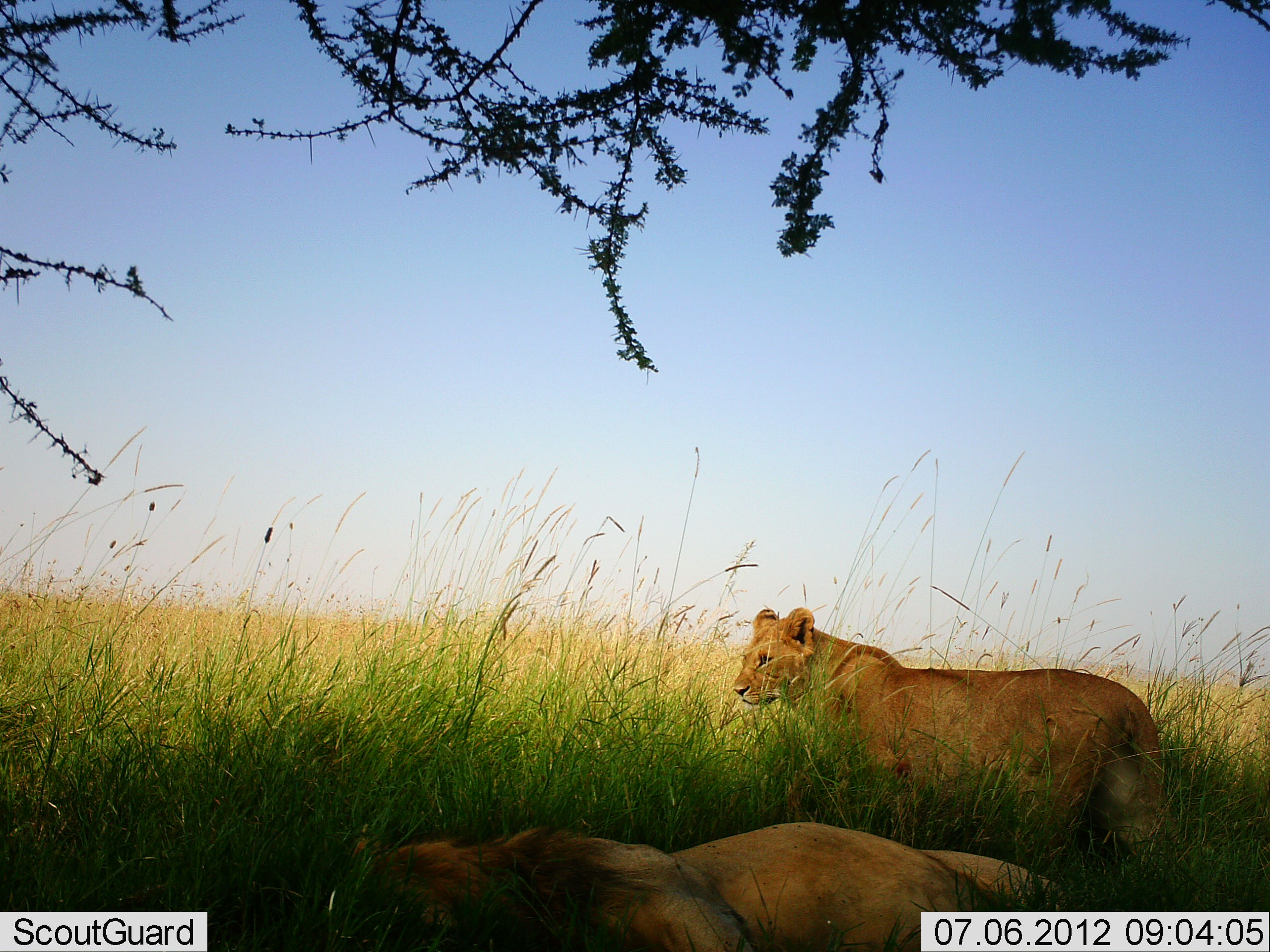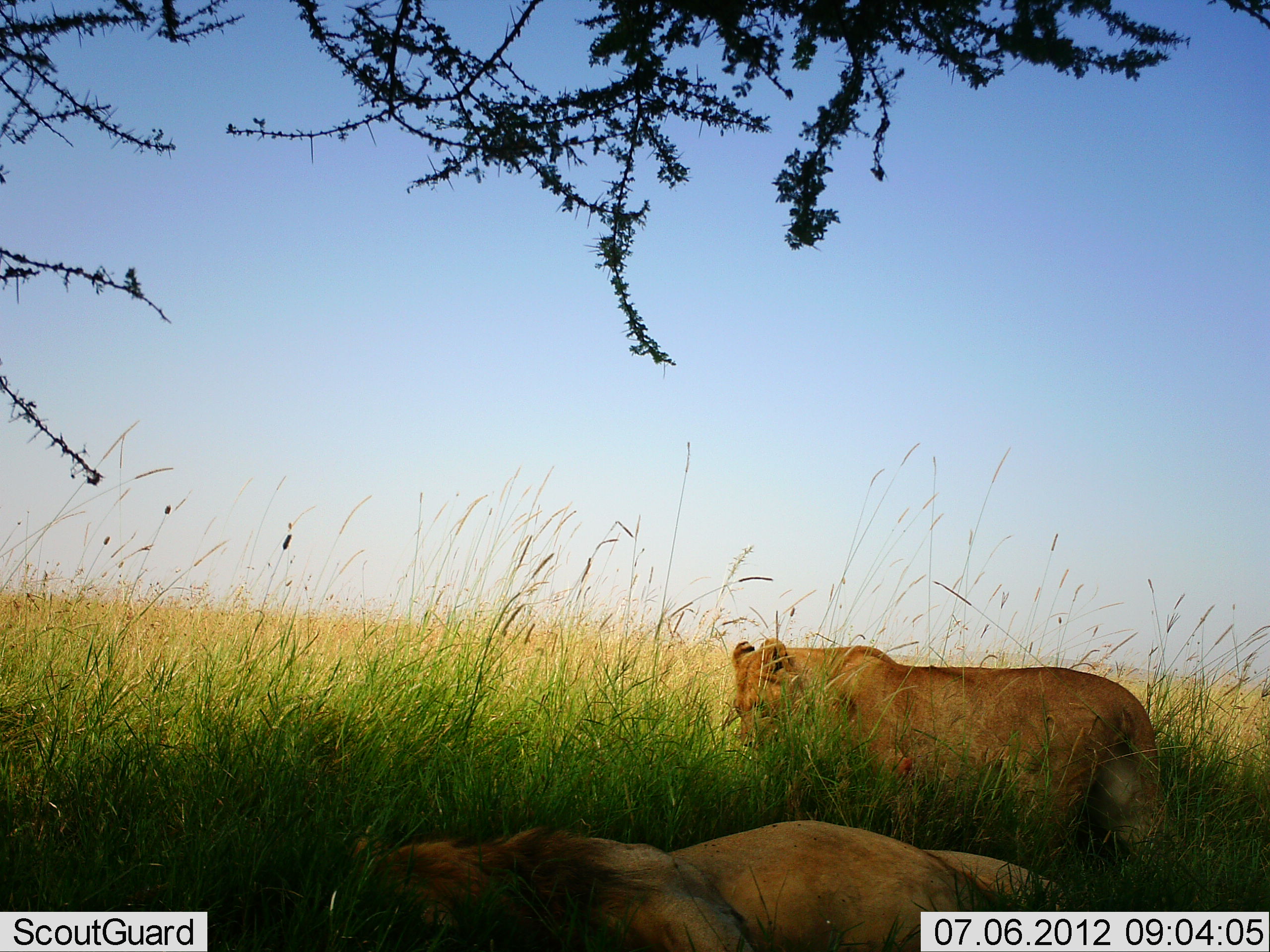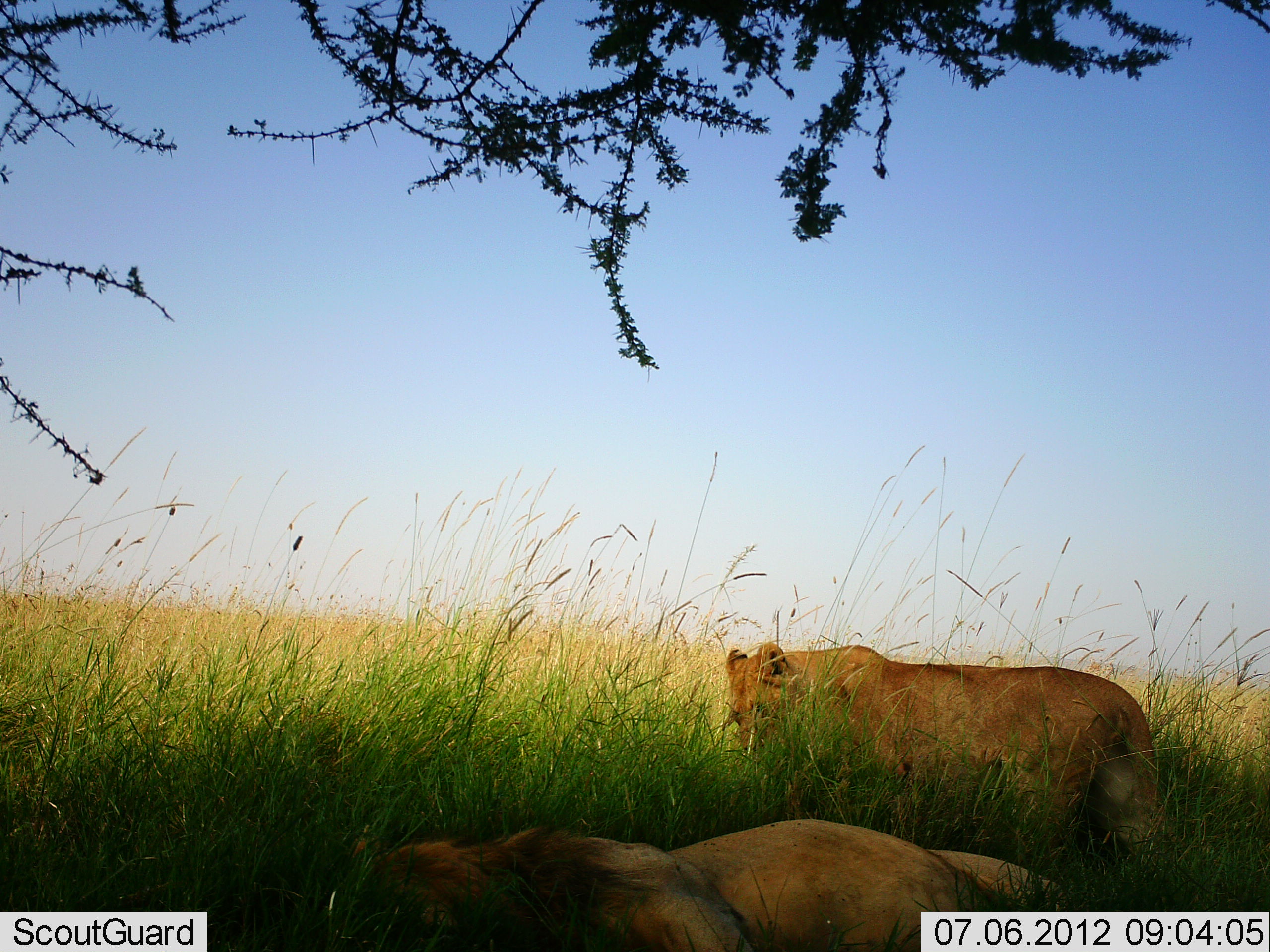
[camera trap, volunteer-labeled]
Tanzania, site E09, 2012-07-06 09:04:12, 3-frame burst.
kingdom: Animalia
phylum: Chordata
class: Mammalia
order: Carnivora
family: Felidae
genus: Panthera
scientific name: Panthera leo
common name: lion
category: lionfemale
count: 1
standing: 84%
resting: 47%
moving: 16%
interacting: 5%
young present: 5%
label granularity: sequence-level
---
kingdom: Animalia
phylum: Chordata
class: Mammalia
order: Carnivora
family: Felidae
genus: Panthera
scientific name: Panthera leo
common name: lion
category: lionmale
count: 1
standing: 0%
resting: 100%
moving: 0%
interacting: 0%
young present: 0%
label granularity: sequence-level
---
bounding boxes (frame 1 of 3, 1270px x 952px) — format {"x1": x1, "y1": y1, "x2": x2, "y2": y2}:
animal: {"x1": 733, "y1": 606, "x2": 1167, "y2": 871}; {"x1": 733, "y1": 607, "x2": 1169, "y2": 864}; {"x1": 348, "y1": 821, "x2": 1069, "y2": 952}; {"x1": 359, "y1": 821, "x2": 1076, "y2": 952}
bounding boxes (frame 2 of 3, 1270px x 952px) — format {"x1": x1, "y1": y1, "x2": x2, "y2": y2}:
animal: {"x1": 731, "y1": 636, "x2": 1164, "y2": 870}; {"x1": 733, "y1": 638, "x2": 1169, "y2": 864}; {"x1": 342, "y1": 819, "x2": 1064, "y2": 952}; {"x1": 344, "y1": 820, "x2": 1065, "y2": 951}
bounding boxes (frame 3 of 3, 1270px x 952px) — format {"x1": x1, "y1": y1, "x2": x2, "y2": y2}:
animal: {"x1": 722, "y1": 640, "x2": 1167, "y2": 875}; {"x1": 724, "y1": 642, "x2": 1169, "y2": 864}; {"x1": 342, "y1": 819, "x2": 1067, "y2": 952}; {"x1": 344, "y1": 820, "x2": 1065, "y2": 951}